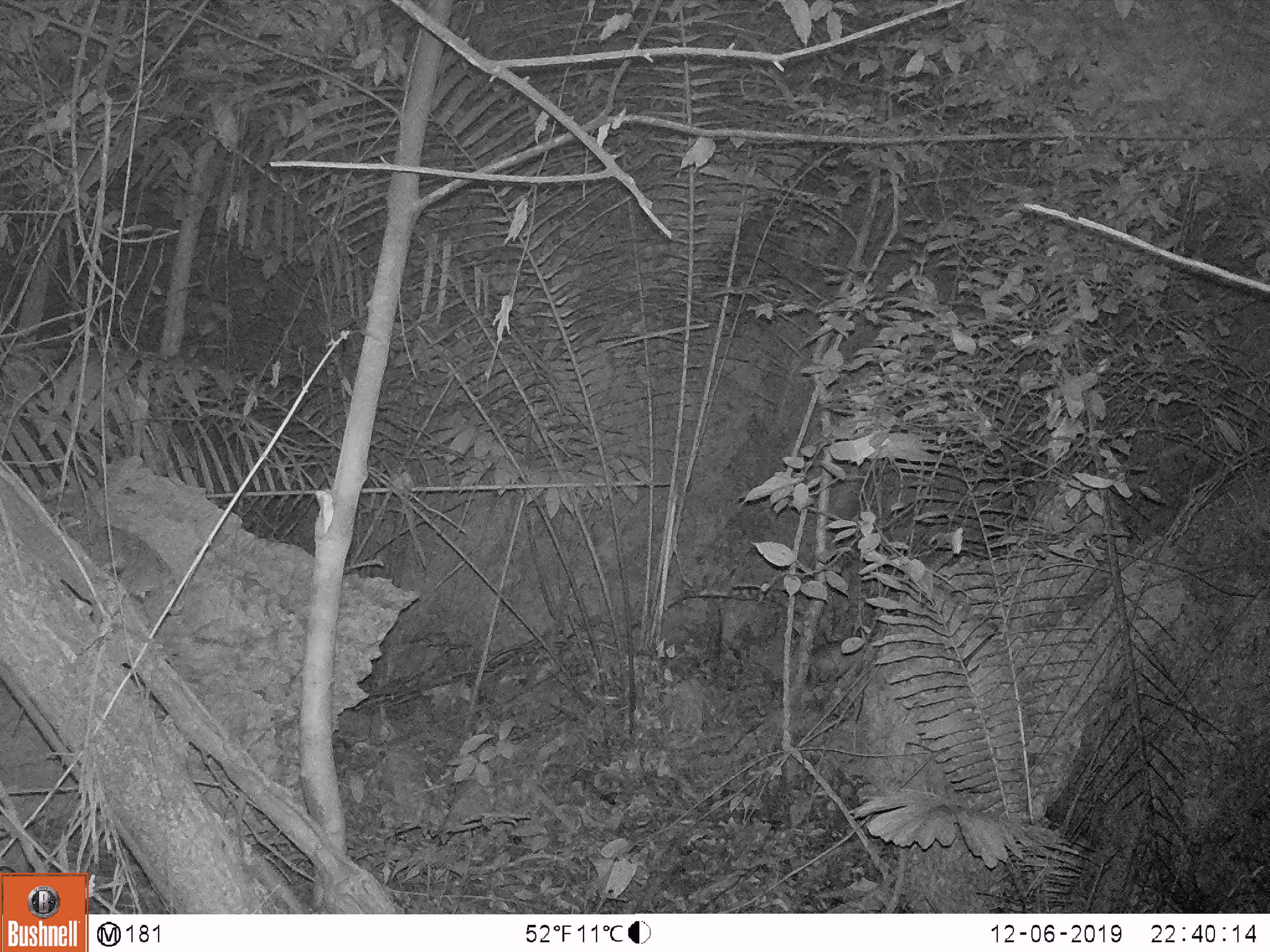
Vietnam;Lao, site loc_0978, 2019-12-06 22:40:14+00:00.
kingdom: Animalia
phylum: Chordata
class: Mammalia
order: Rodentia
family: Hystricidae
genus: Atherurus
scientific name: Atherurus macrourus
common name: asiatic brush-tailed porcupine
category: asiatic brush tailed porcupine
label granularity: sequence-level